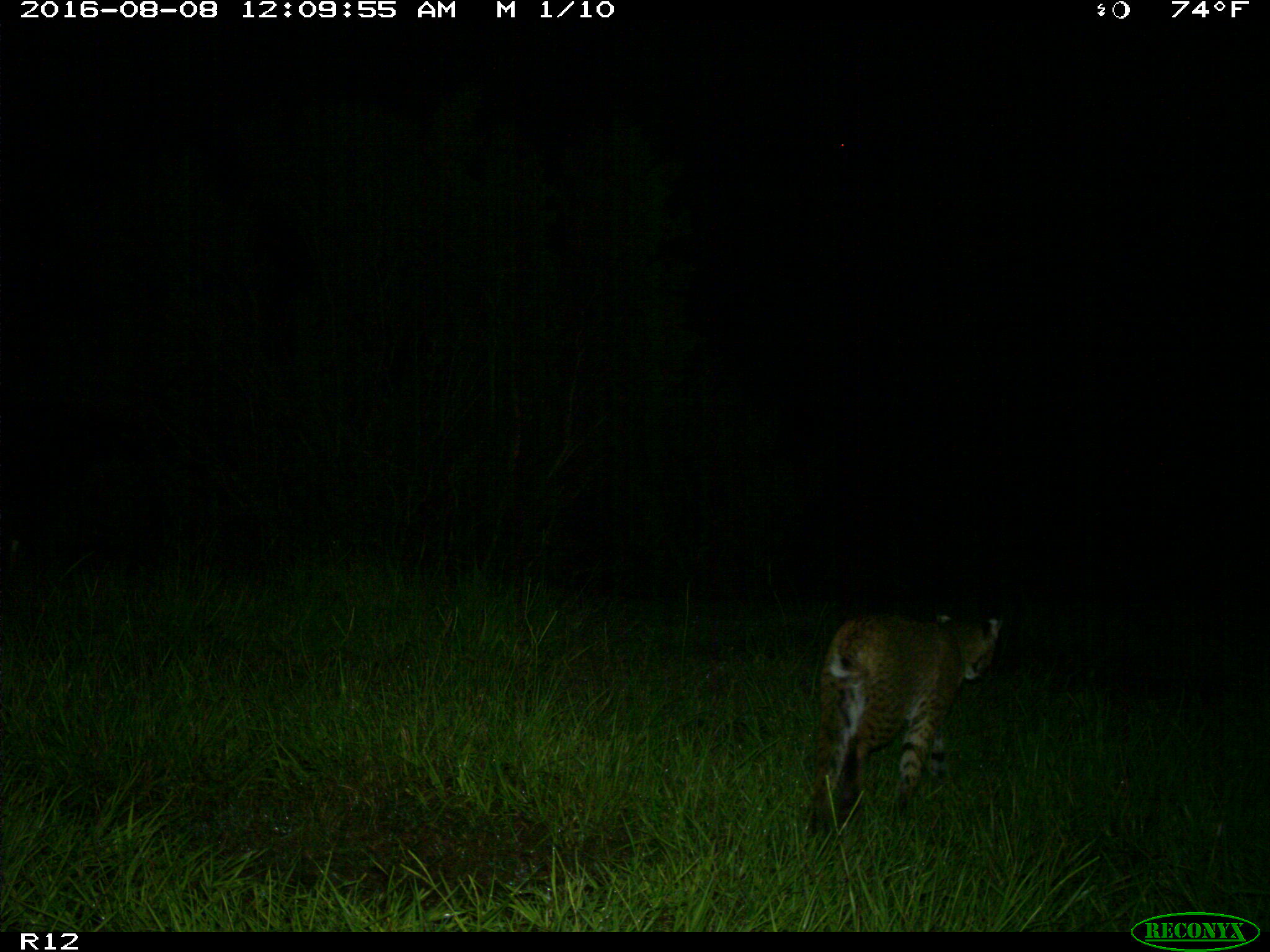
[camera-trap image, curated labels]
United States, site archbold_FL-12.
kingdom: Animalia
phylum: Chordata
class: Mammalia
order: Carnivora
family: Felidae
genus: Lynx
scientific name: Lynx rufus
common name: bobcat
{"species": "Lynx rufus (bobcat)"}